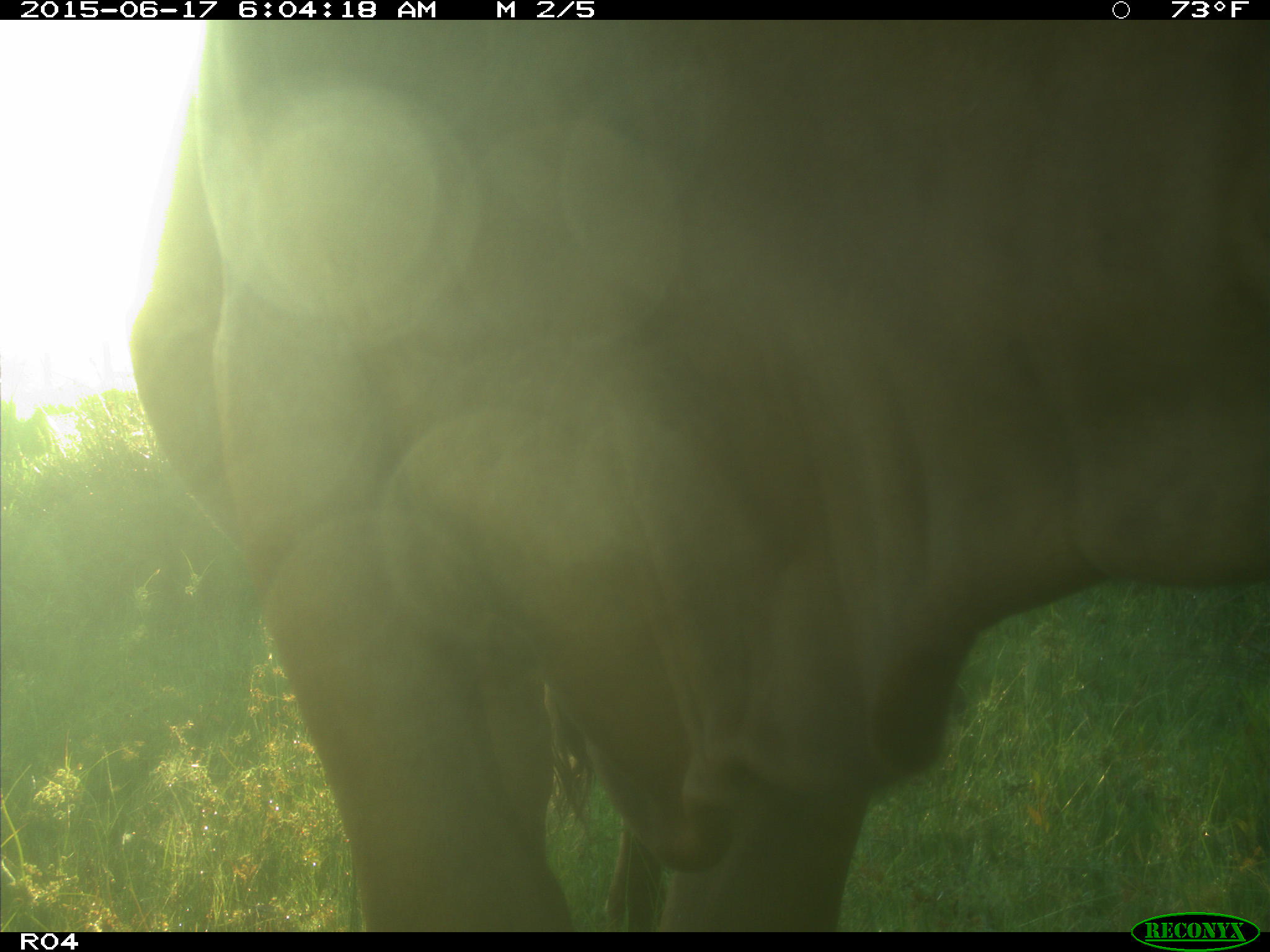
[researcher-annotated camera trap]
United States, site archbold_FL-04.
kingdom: Animalia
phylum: Chordata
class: Mammalia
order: Artiodactyla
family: Bovidae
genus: Bos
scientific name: Bos taurus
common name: domestic cow